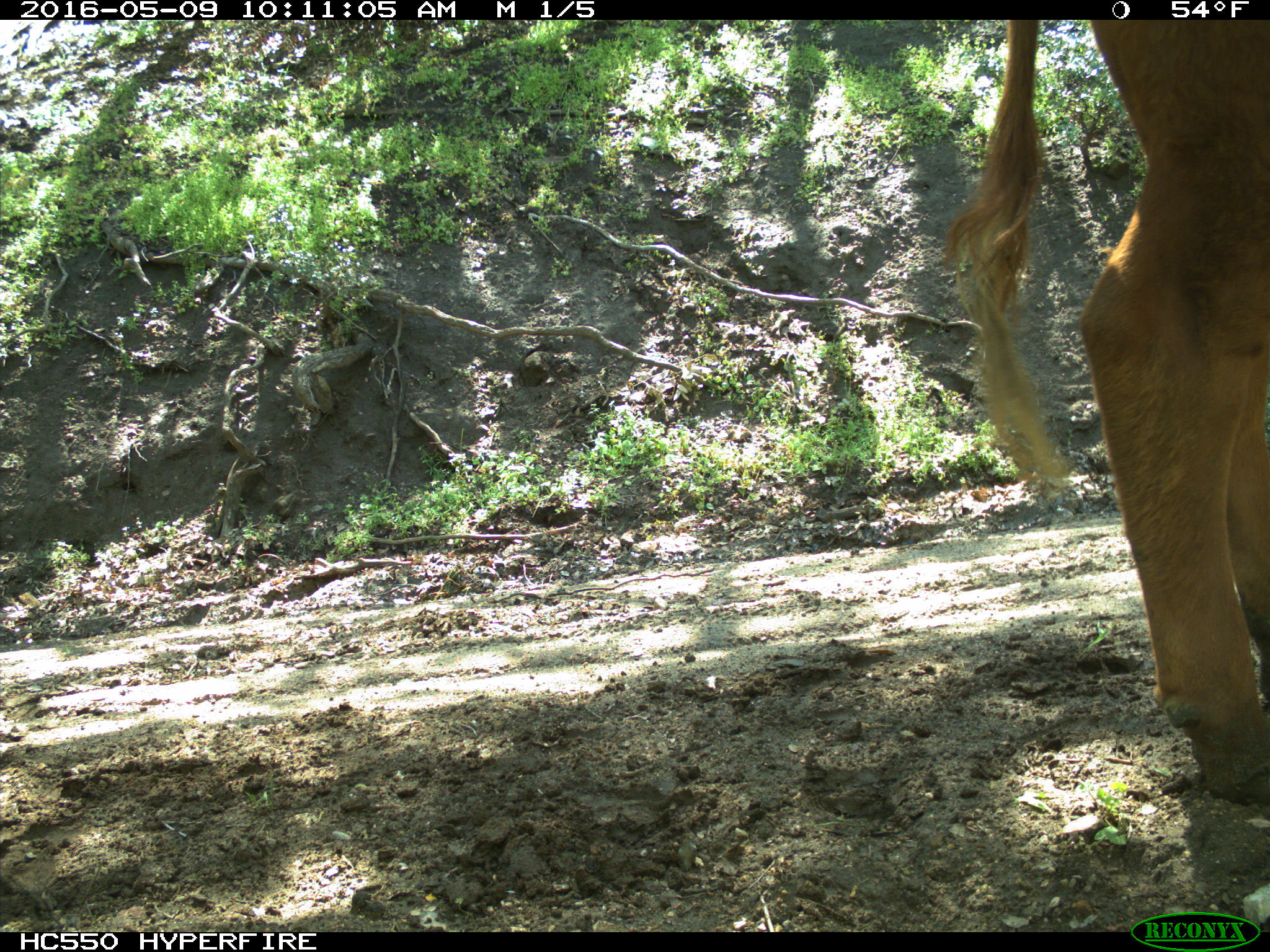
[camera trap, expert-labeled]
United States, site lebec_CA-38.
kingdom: Animalia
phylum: Chordata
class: Mammalia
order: Artiodactyla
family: Bovidae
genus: Bos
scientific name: Bos taurus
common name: domestic cow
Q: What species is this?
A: Bos taurus (domestic cow).